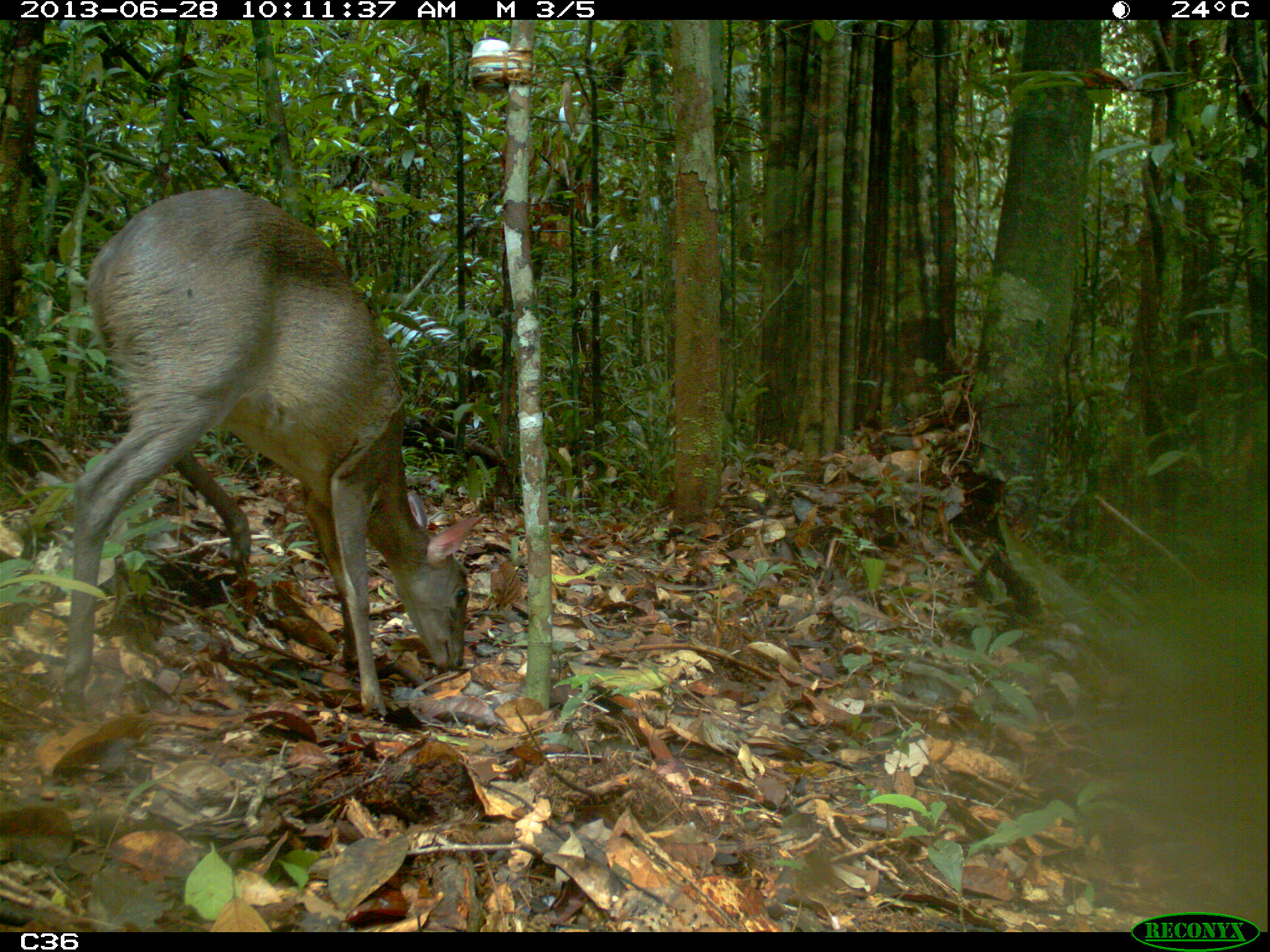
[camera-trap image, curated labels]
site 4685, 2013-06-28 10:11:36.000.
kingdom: Animalia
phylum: Chordata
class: Mammalia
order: Artiodactyla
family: Cervidae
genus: Mazama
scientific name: Mazama gouazoubira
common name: gray brocket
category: mazama gouazaoubira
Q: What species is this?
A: Mazama gouazaoubira (gray brocket) (Mazama gouazoubira).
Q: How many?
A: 1.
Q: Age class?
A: Adult.